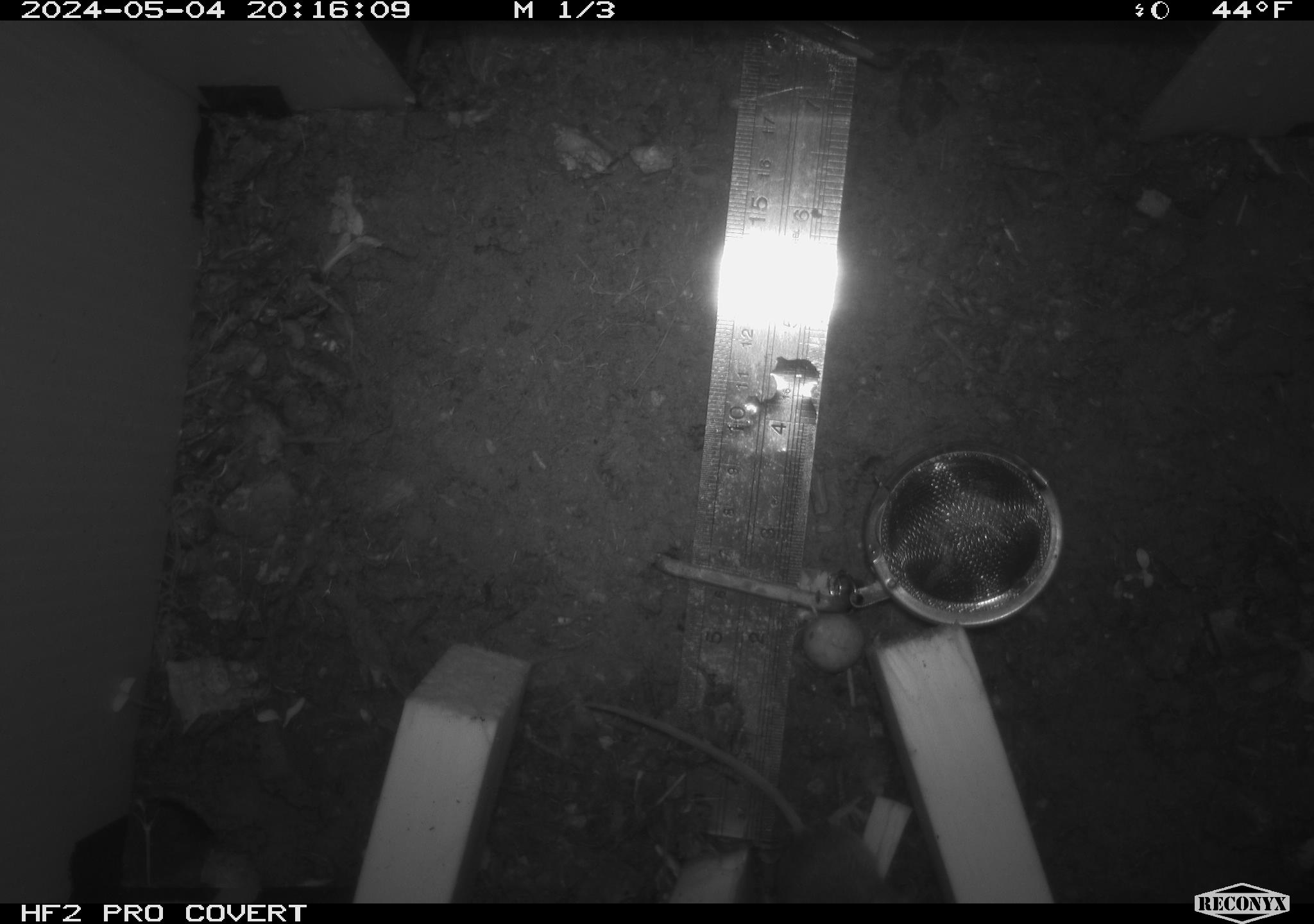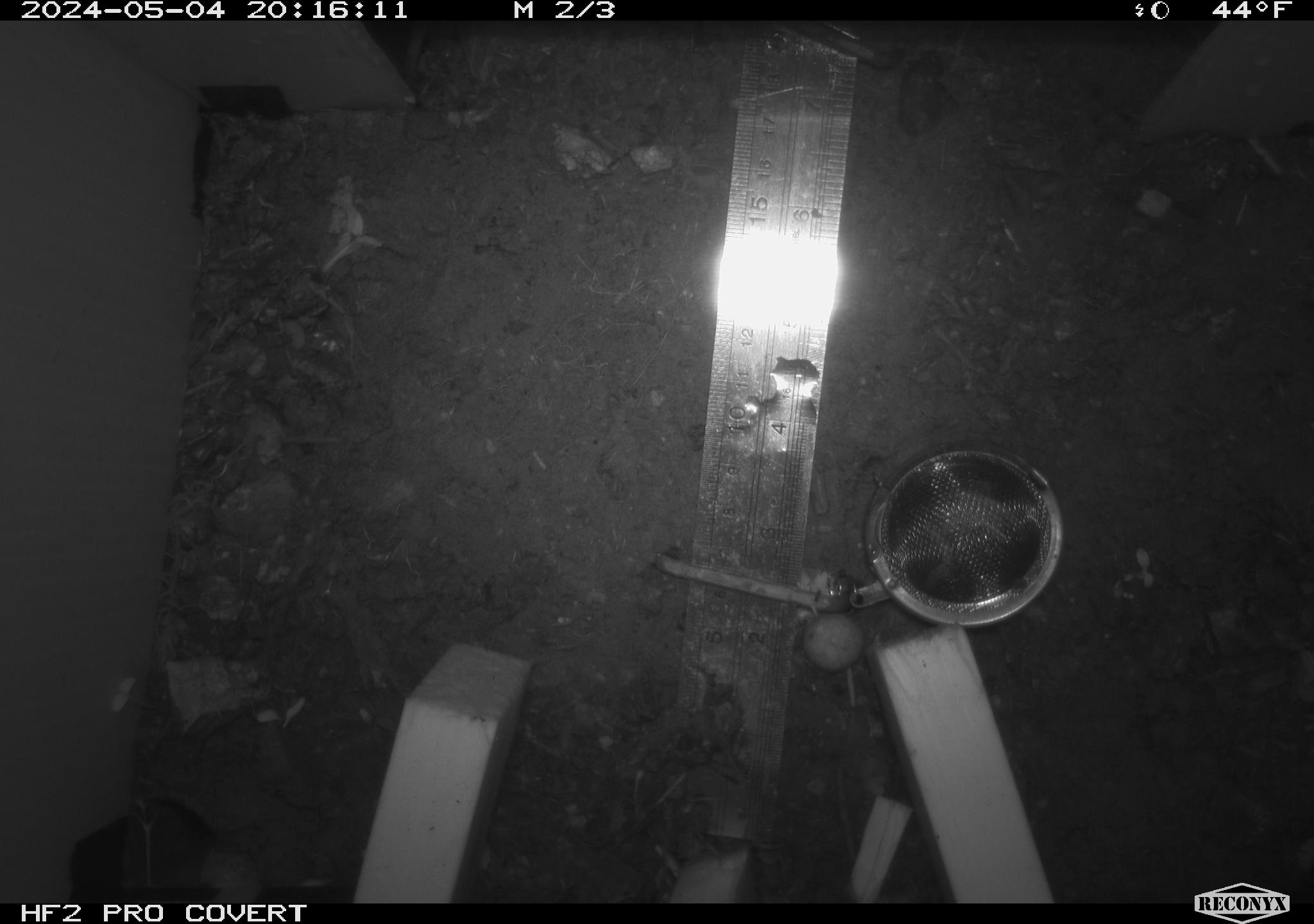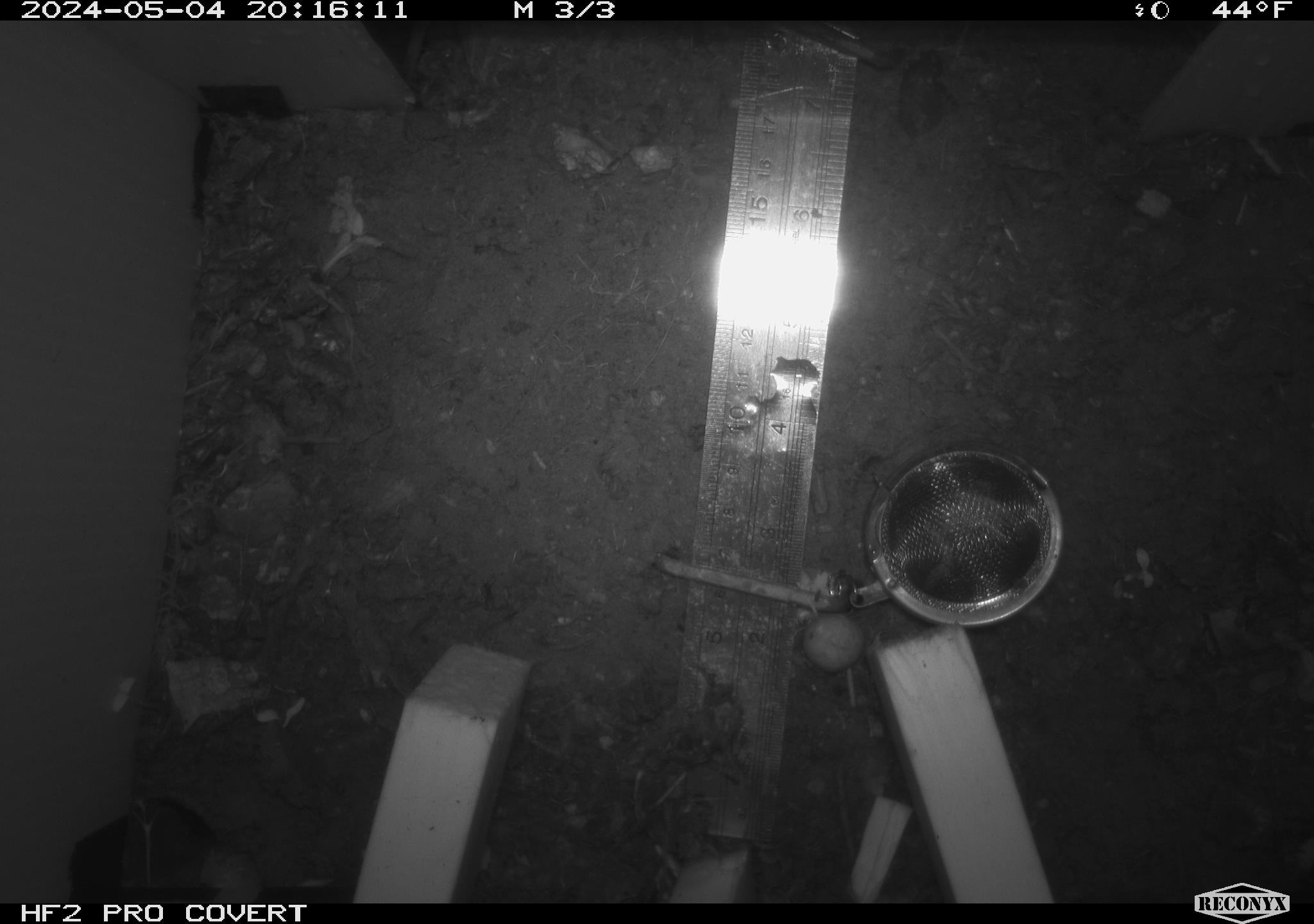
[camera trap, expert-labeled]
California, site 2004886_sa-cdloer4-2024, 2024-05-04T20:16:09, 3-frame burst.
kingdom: Animalia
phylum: Chordata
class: Mammalia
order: Rodentia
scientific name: Rodentia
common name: mouse species